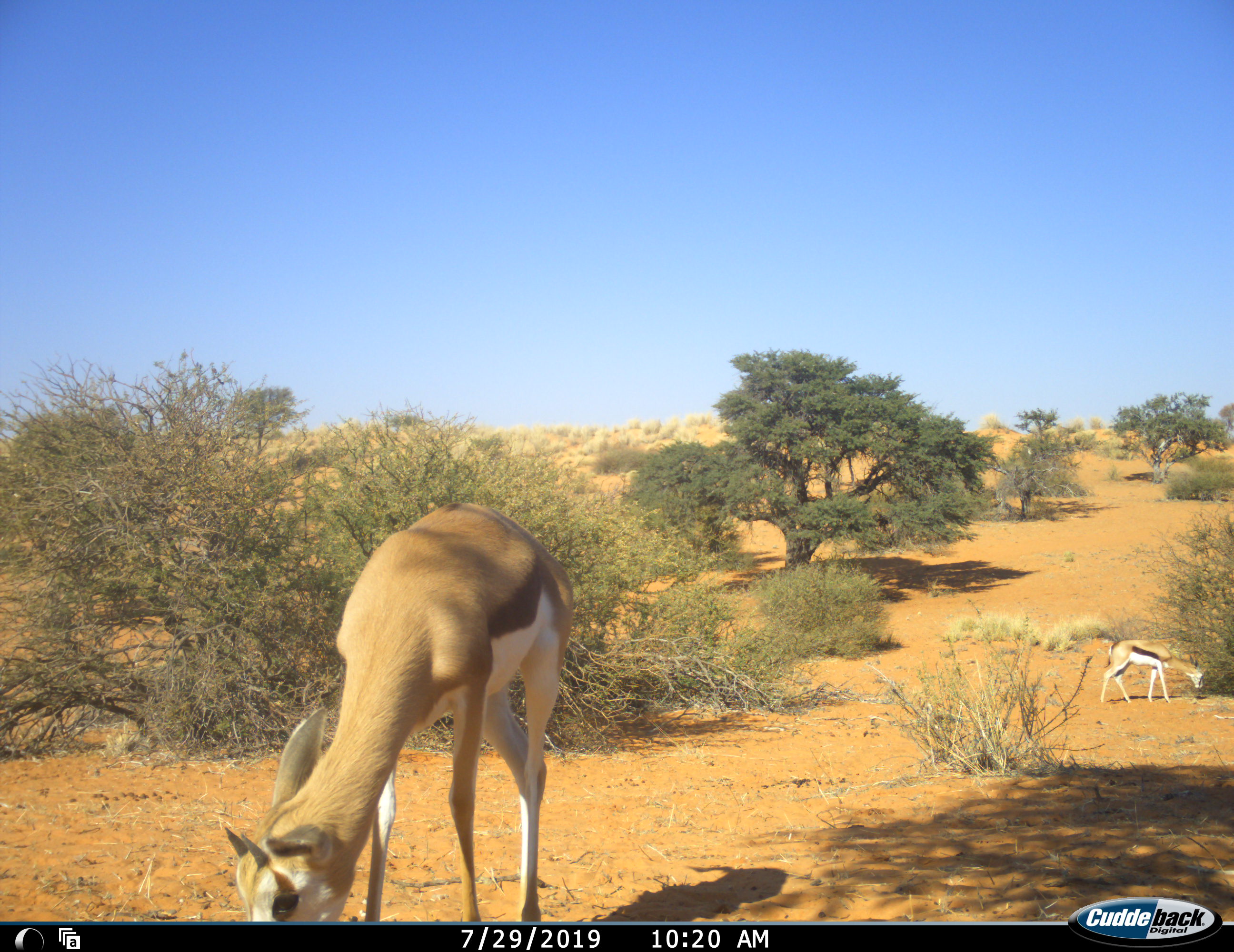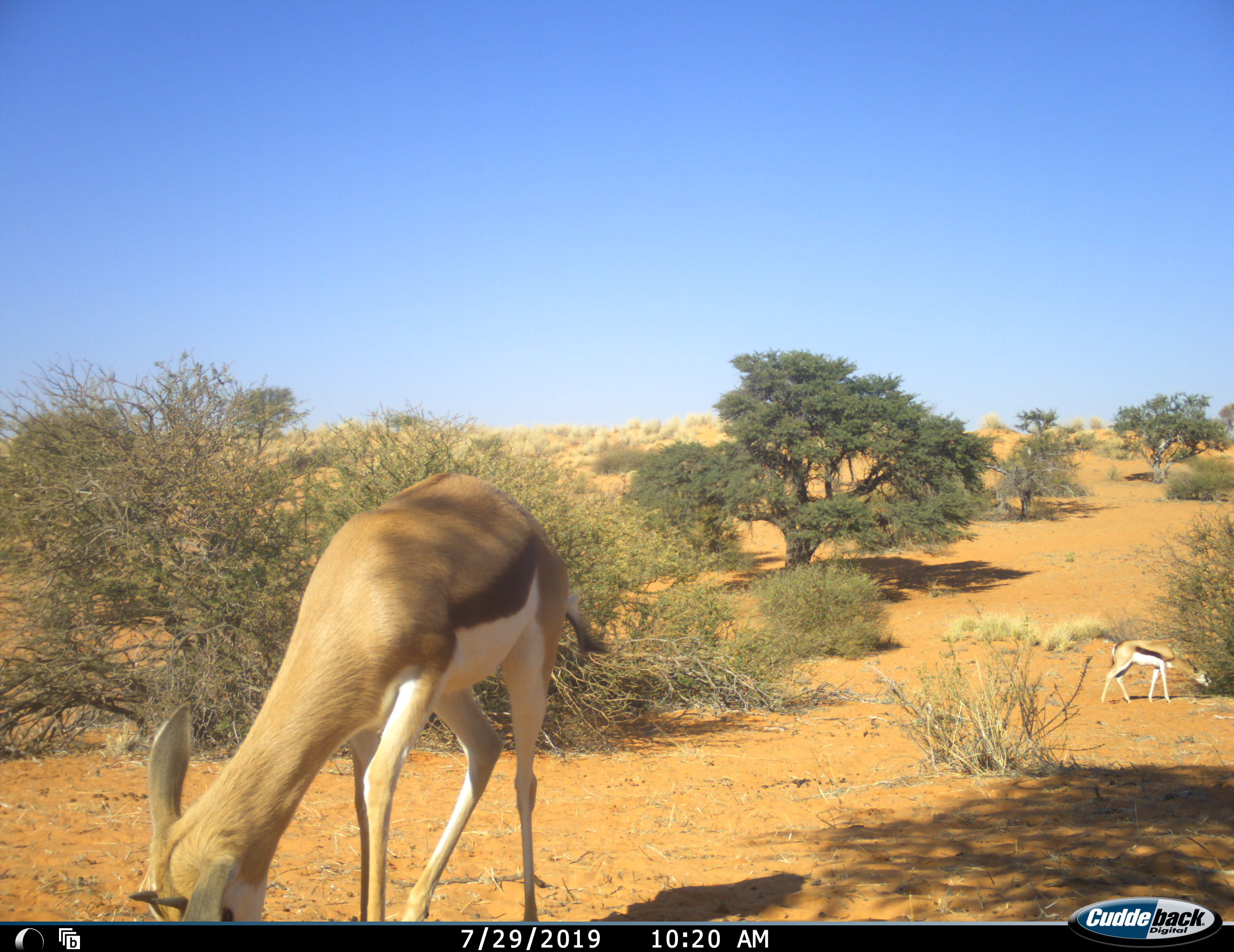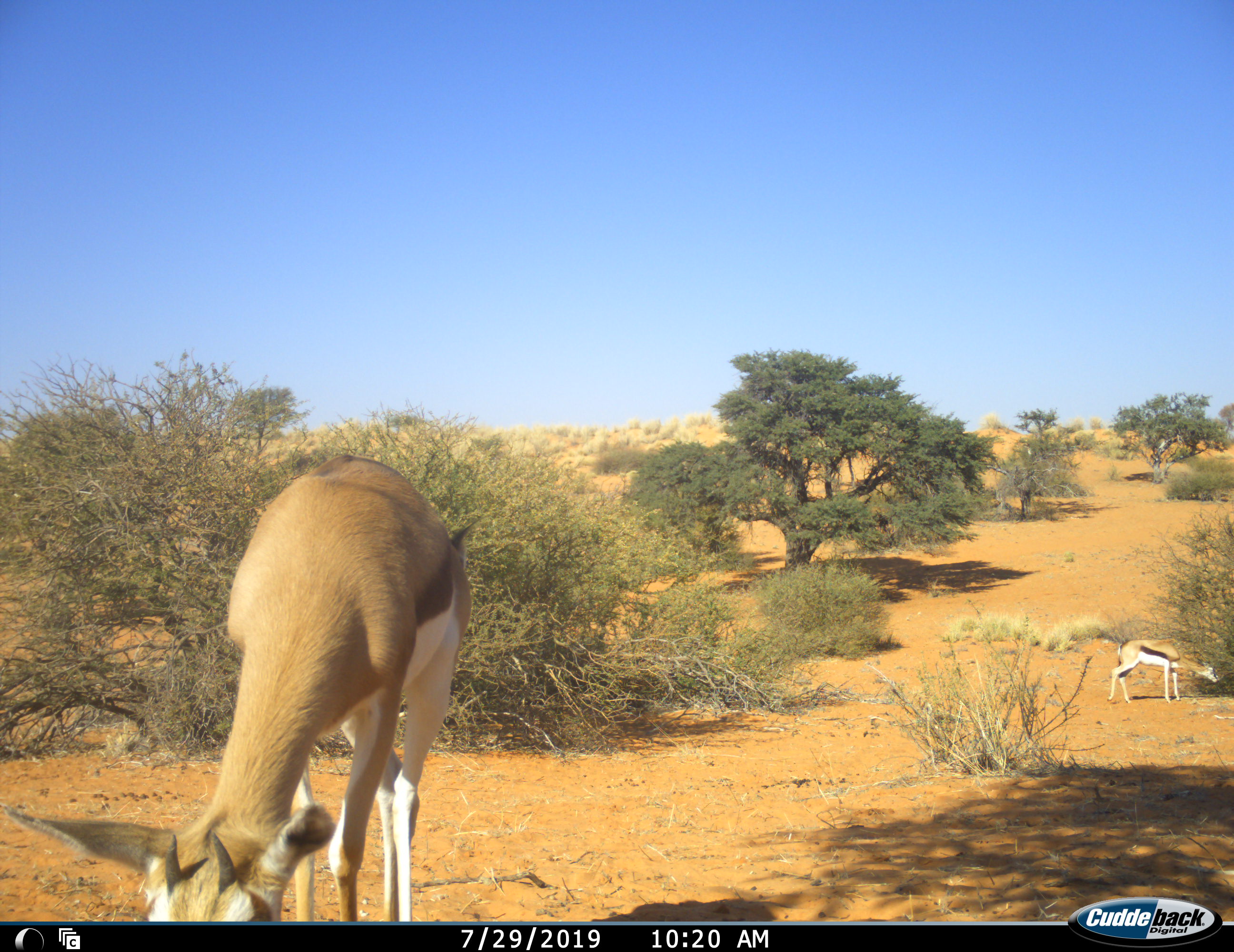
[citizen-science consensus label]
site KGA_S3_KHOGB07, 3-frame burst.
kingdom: Animalia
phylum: Chordata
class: Mammalia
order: Artiodactyla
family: Bovidae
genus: Antidorcas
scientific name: Antidorcas marsupialis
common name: springbok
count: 2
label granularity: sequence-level